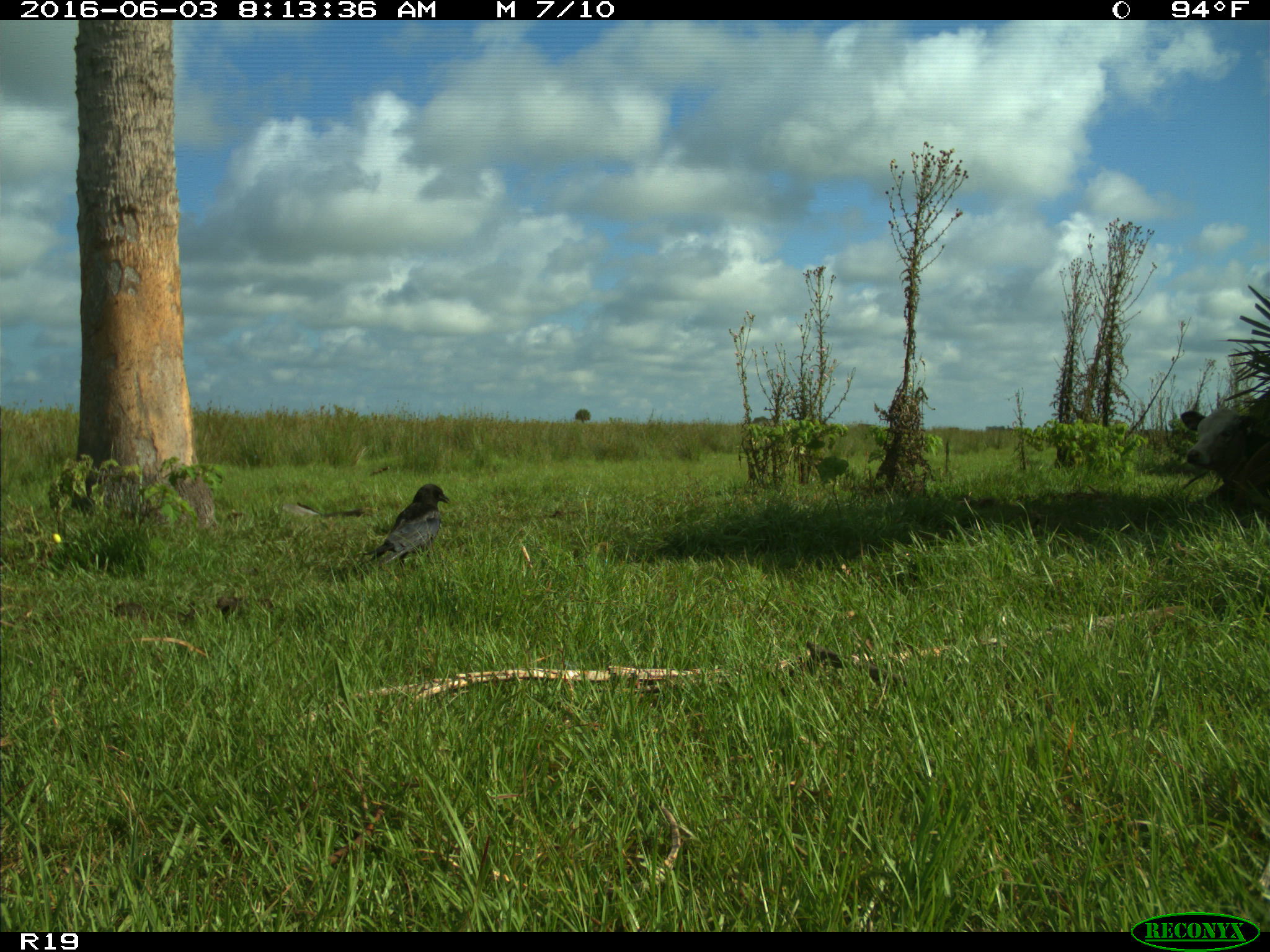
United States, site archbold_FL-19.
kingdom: Animalia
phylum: Chordata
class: Aves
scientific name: Aves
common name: birds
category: unidentified bird